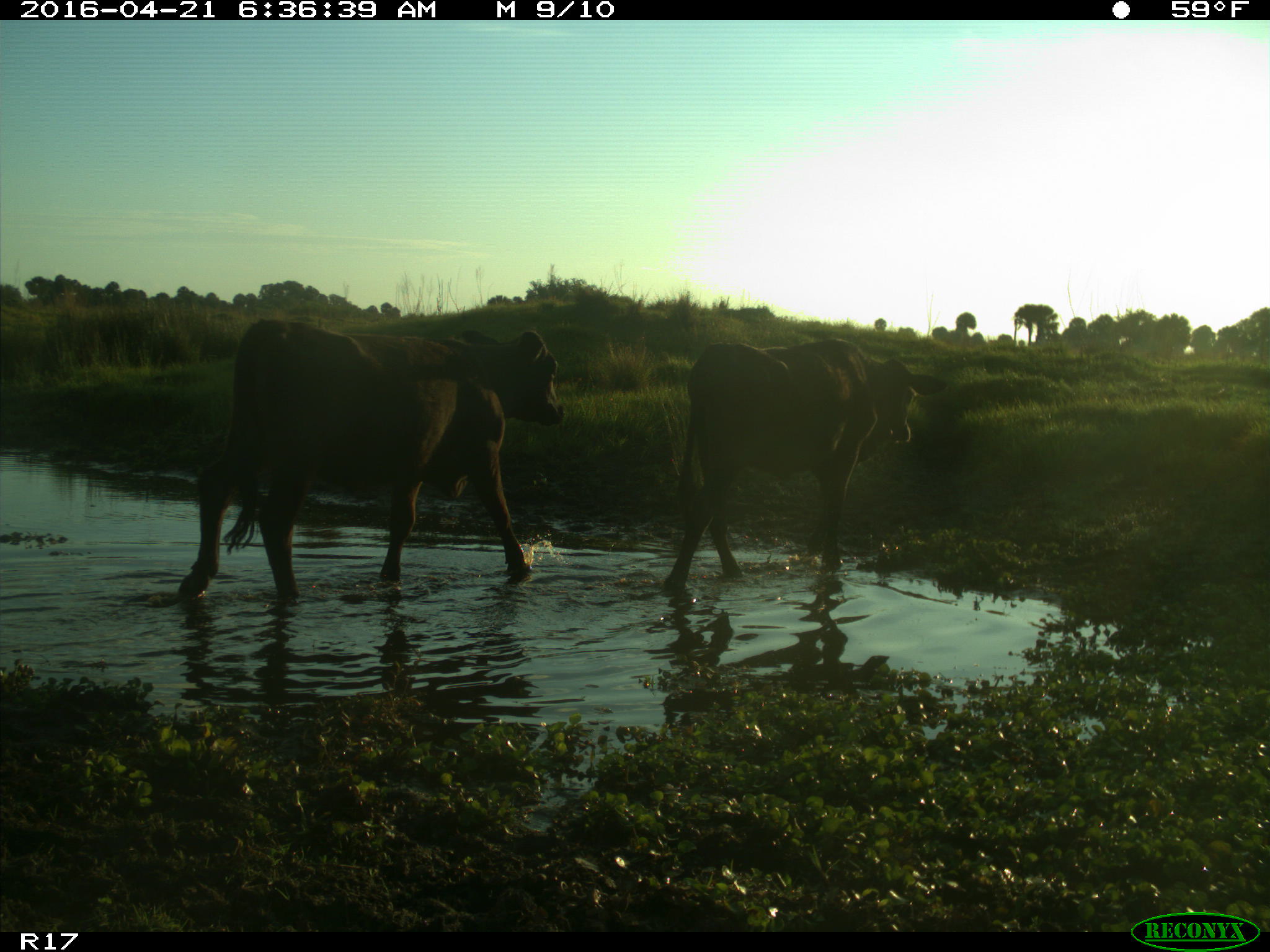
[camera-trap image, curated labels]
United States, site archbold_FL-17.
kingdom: Animalia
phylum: Chordata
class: Mammalia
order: Artiodactyla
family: Bovidae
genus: Bos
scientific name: Bos taurus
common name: domestic cow